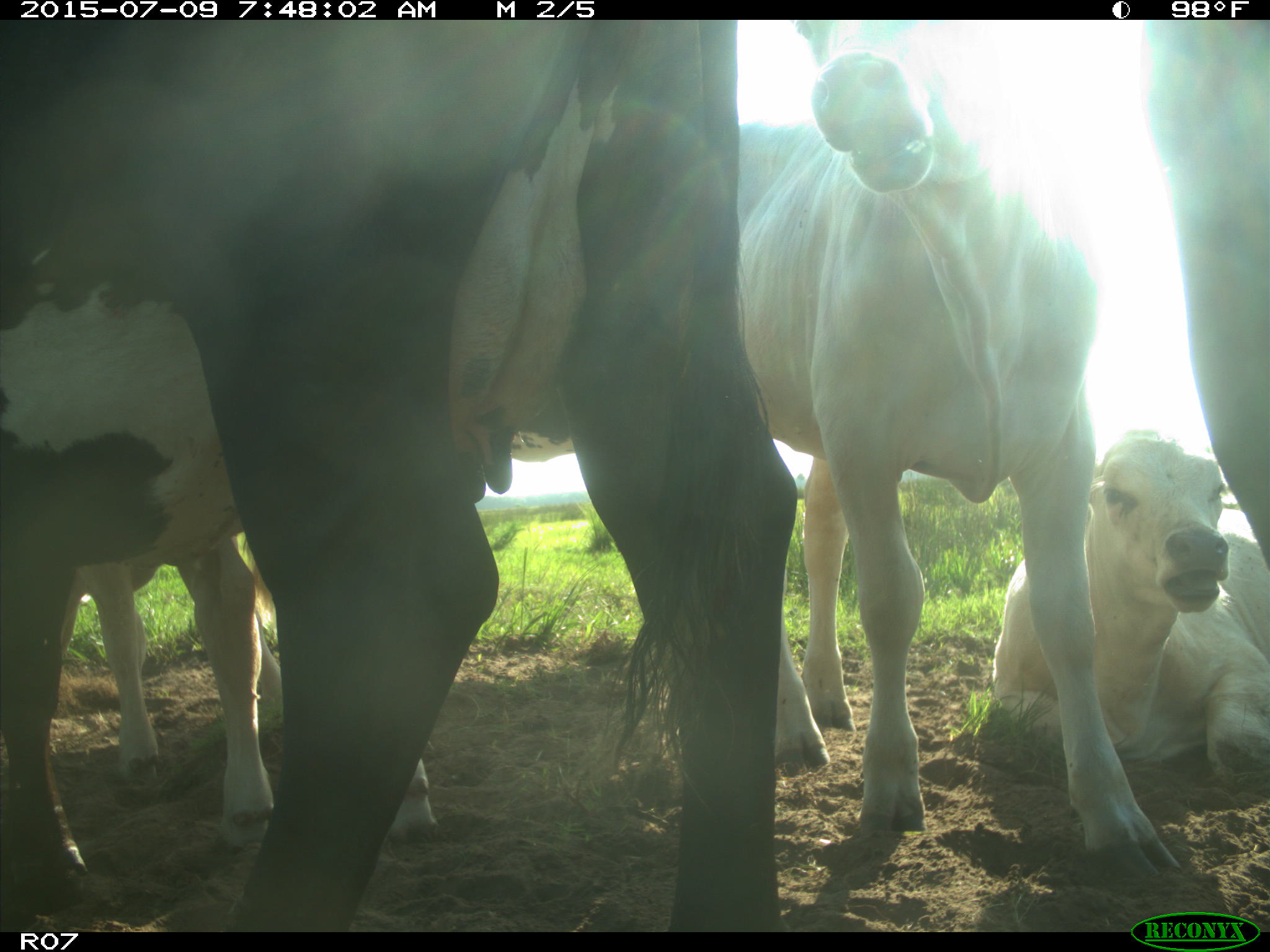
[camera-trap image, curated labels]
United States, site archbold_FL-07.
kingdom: Animalia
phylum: Chordata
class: Mammalia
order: Artiodactyla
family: Bovidae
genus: Bos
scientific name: Bos taurus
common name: domestic cow